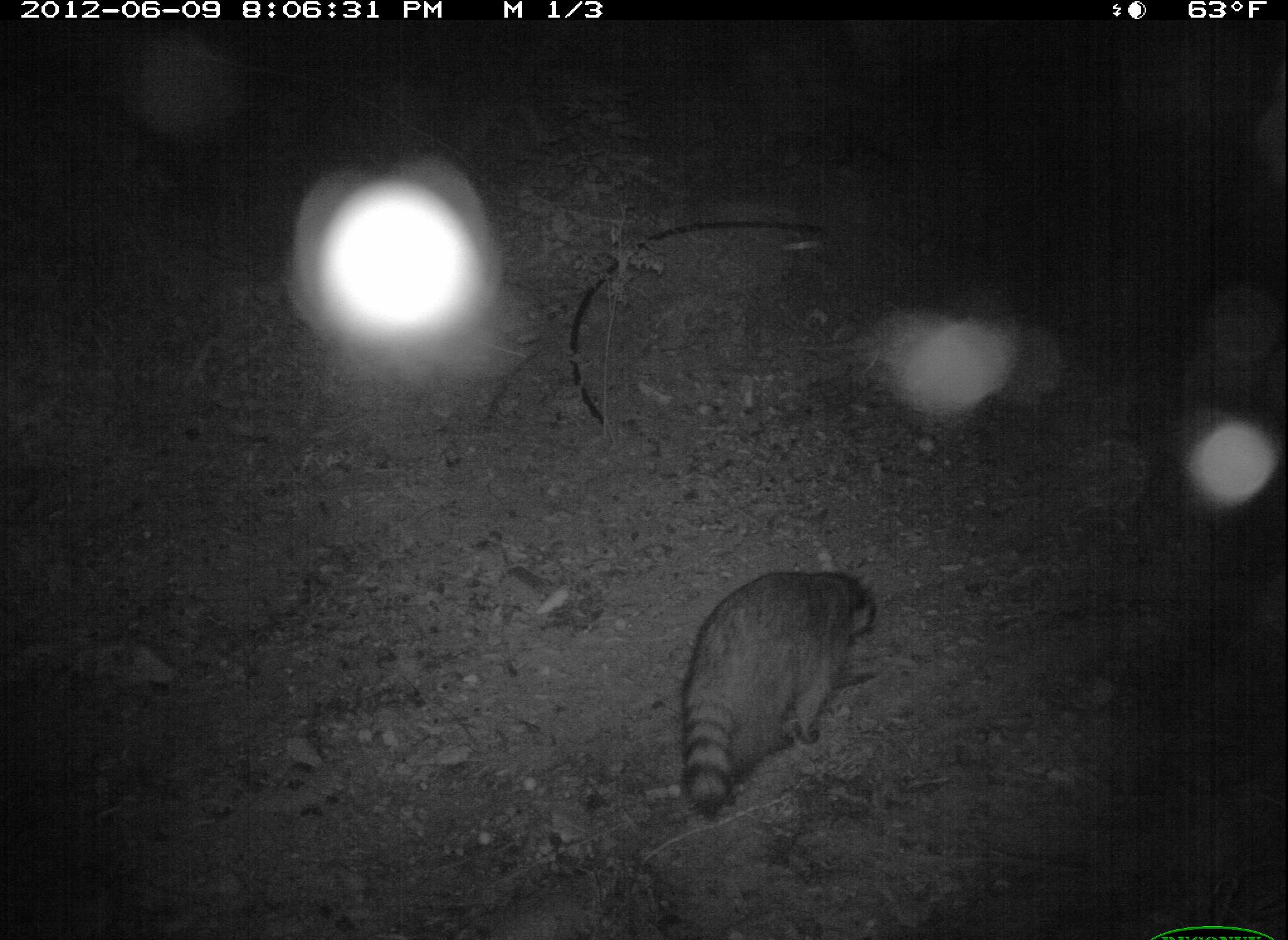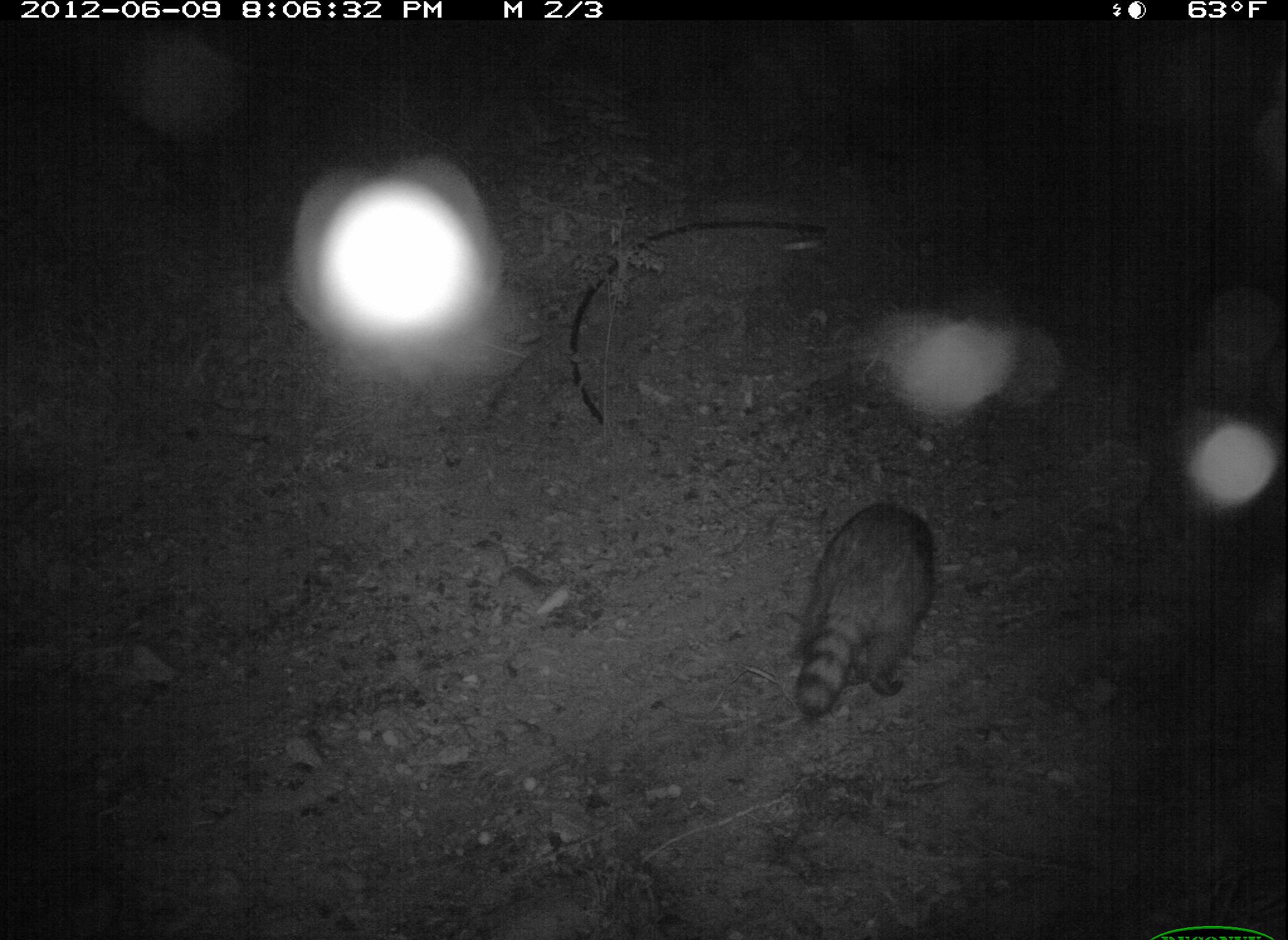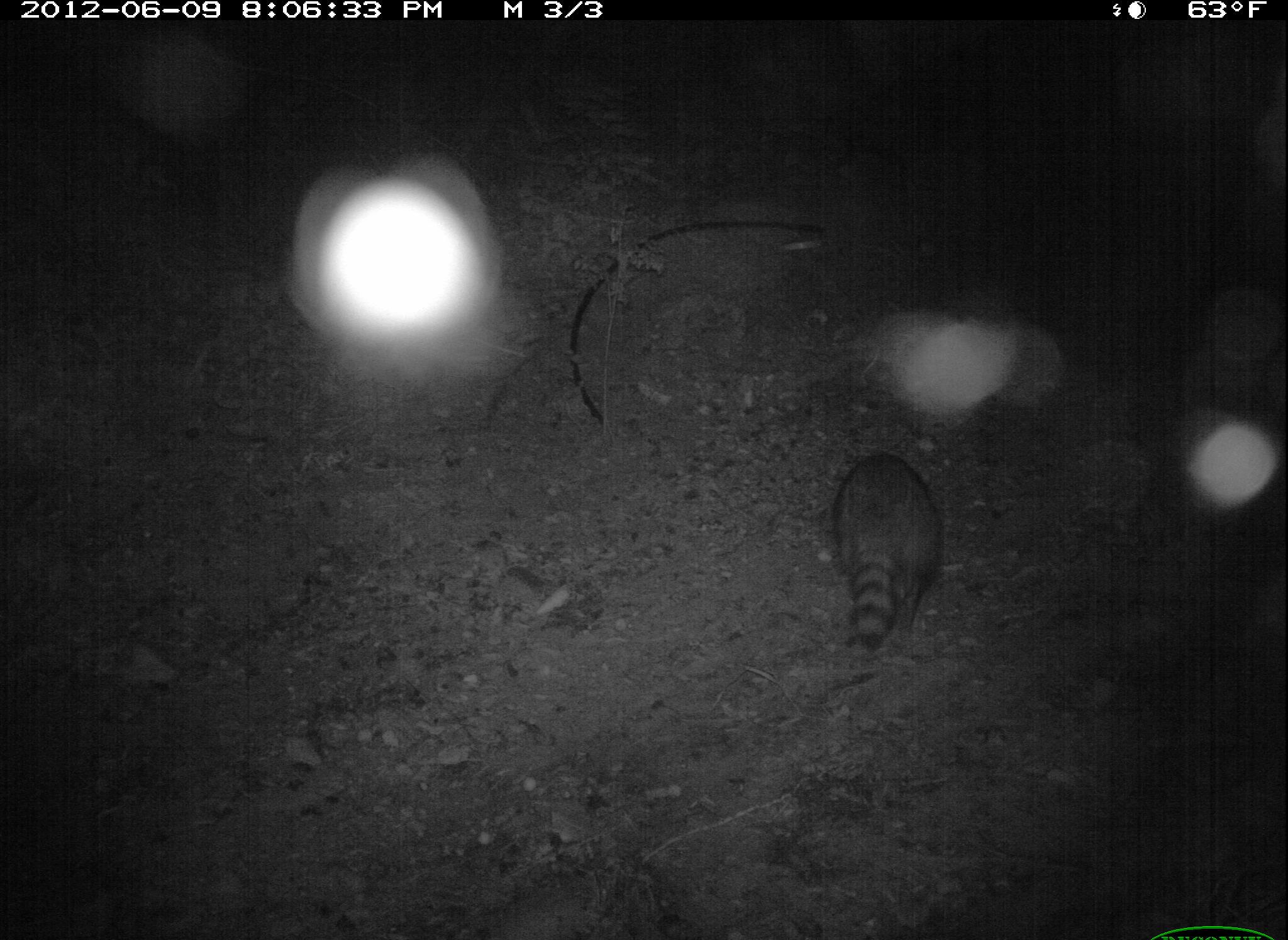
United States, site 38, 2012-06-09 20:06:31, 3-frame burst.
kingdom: Animalia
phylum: Chordata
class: Mammalia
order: Carnivora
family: Procyonidae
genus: Procyon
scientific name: Procyon lotor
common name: raccoon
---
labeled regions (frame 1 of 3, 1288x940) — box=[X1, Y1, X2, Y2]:
raccoon: box=[636, 549, 902, 831]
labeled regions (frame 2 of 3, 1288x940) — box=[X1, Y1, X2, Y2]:
raccoon: box=[768, 488, 958, 731]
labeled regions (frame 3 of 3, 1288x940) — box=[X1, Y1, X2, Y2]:
raccoon: box=[805, 437, 977, 657]